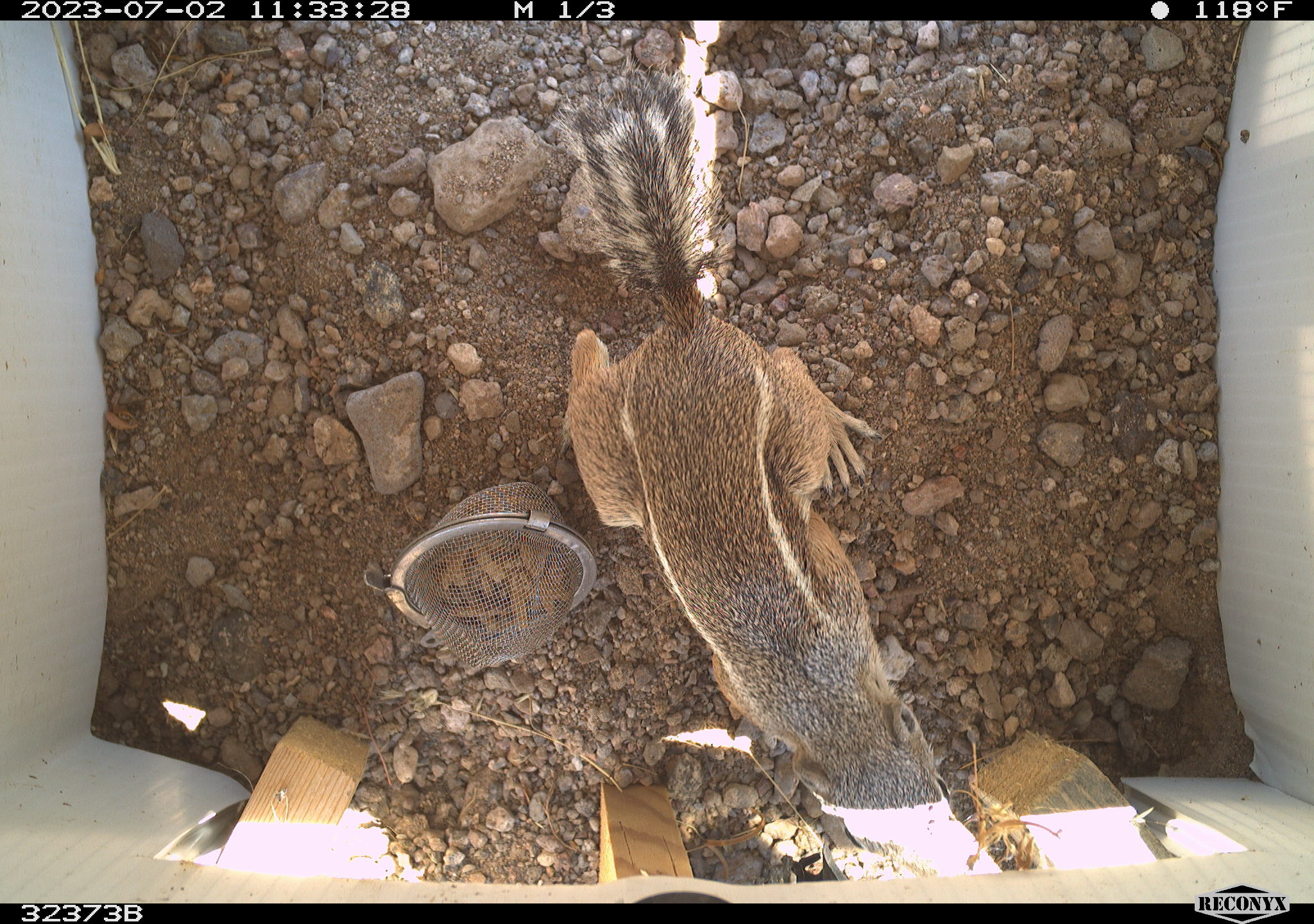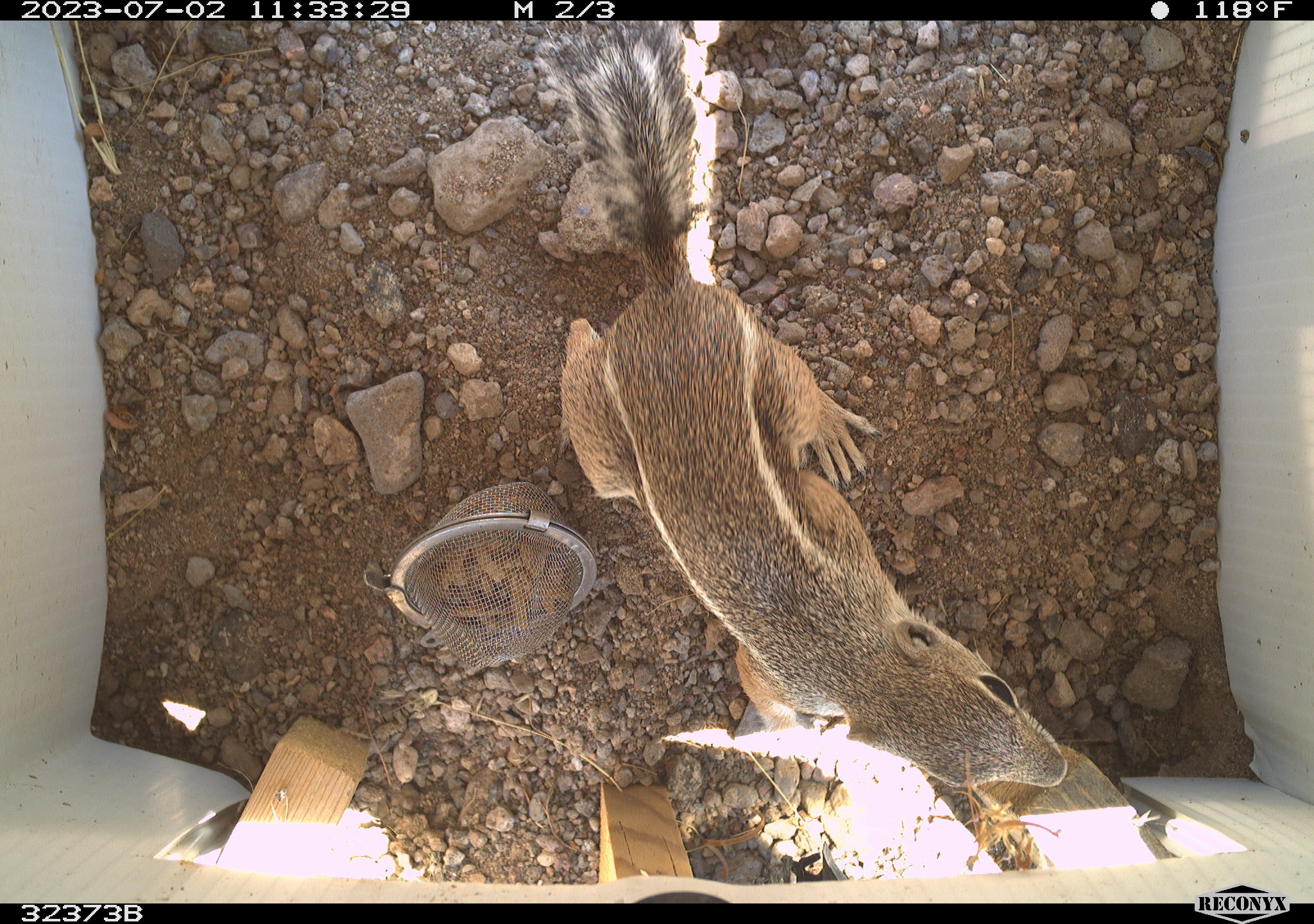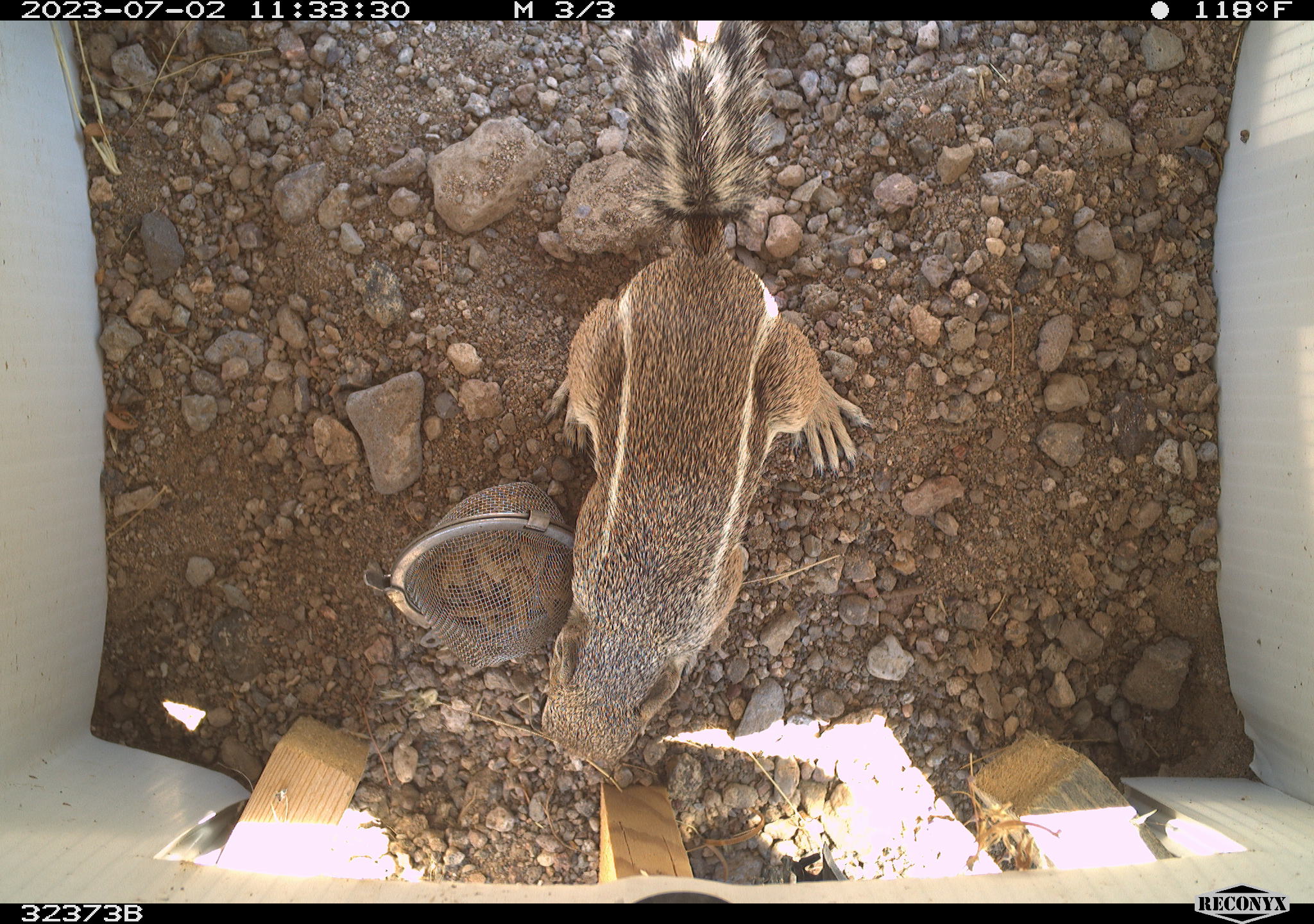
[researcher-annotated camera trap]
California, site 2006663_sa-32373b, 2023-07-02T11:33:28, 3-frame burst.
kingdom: Animalia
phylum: Chordata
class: Mammalia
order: Rodentia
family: Sciuridae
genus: Ammospermophilus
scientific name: Ammospermophilus leucurus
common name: white-tailed antelope squirrel